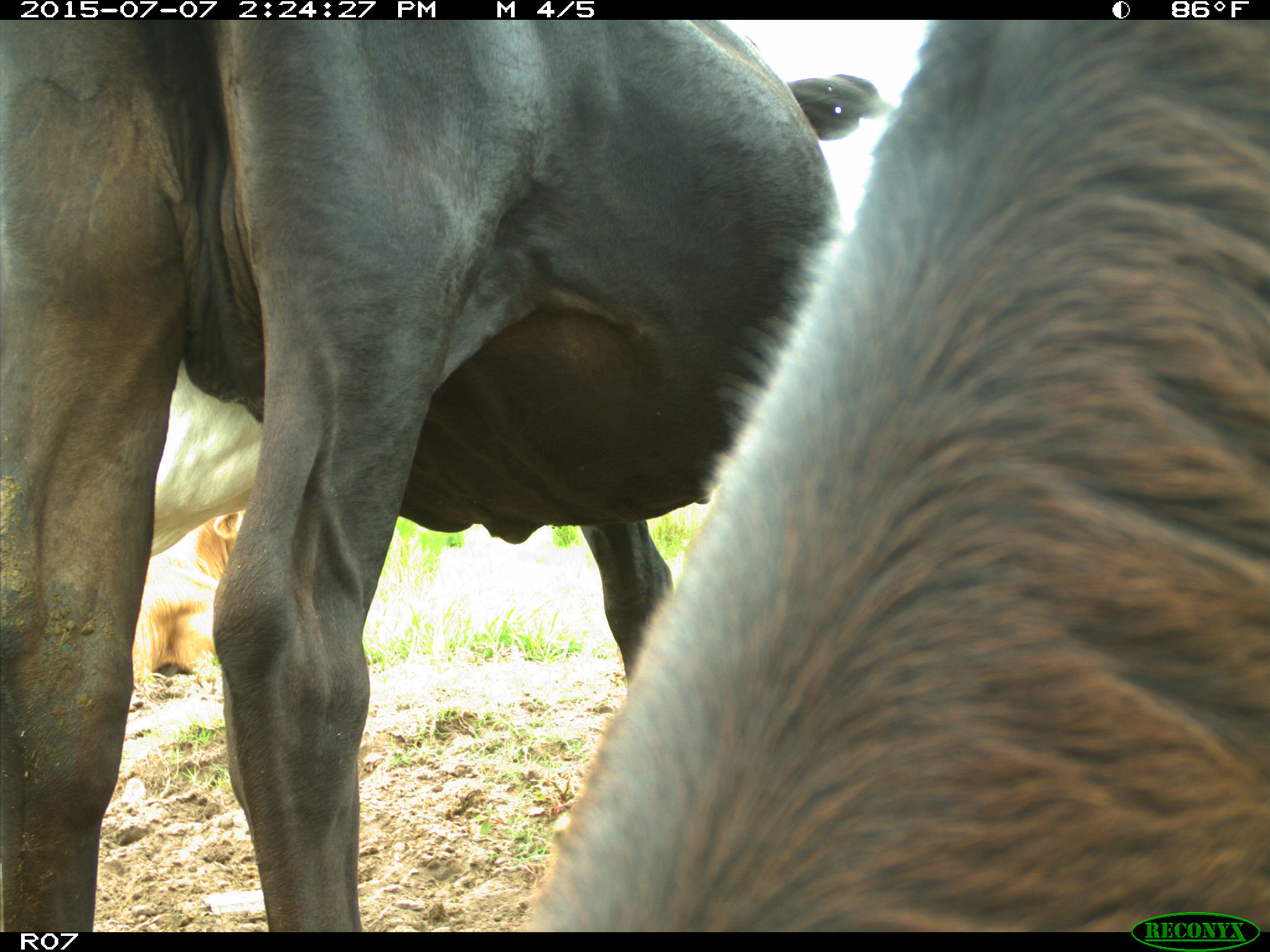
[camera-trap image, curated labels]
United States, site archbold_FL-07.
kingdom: Animalia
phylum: Chordata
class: Mammalia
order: Artiodactyla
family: Bovidae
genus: Bos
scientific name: Bos taurus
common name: domestic cow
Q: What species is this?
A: Bos taurus (domestic cow).